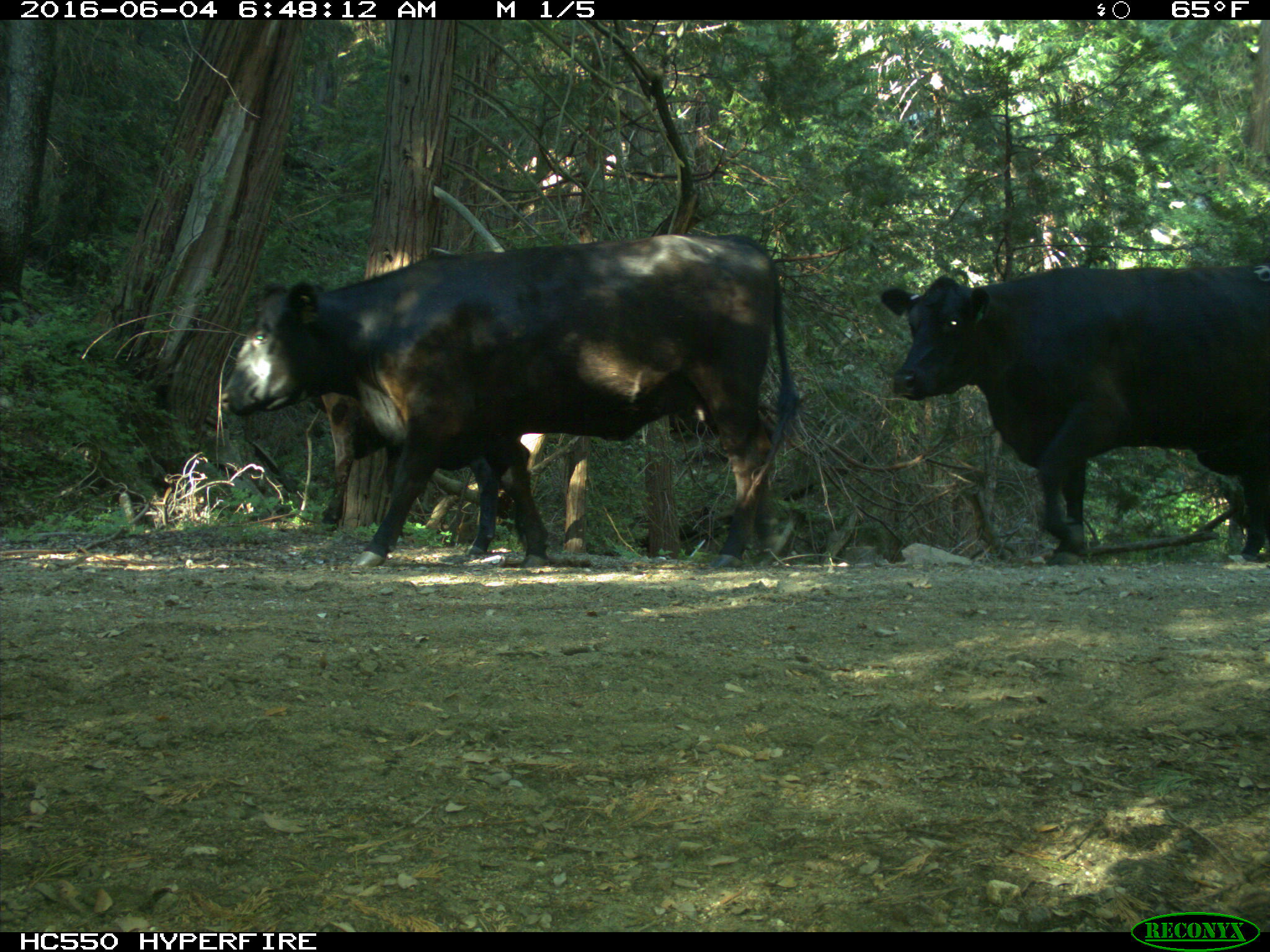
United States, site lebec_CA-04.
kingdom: Animalia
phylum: Chordata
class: Mammalia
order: Artiodactyla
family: Bovidae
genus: Bos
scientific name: Bos taurus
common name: domestic cow